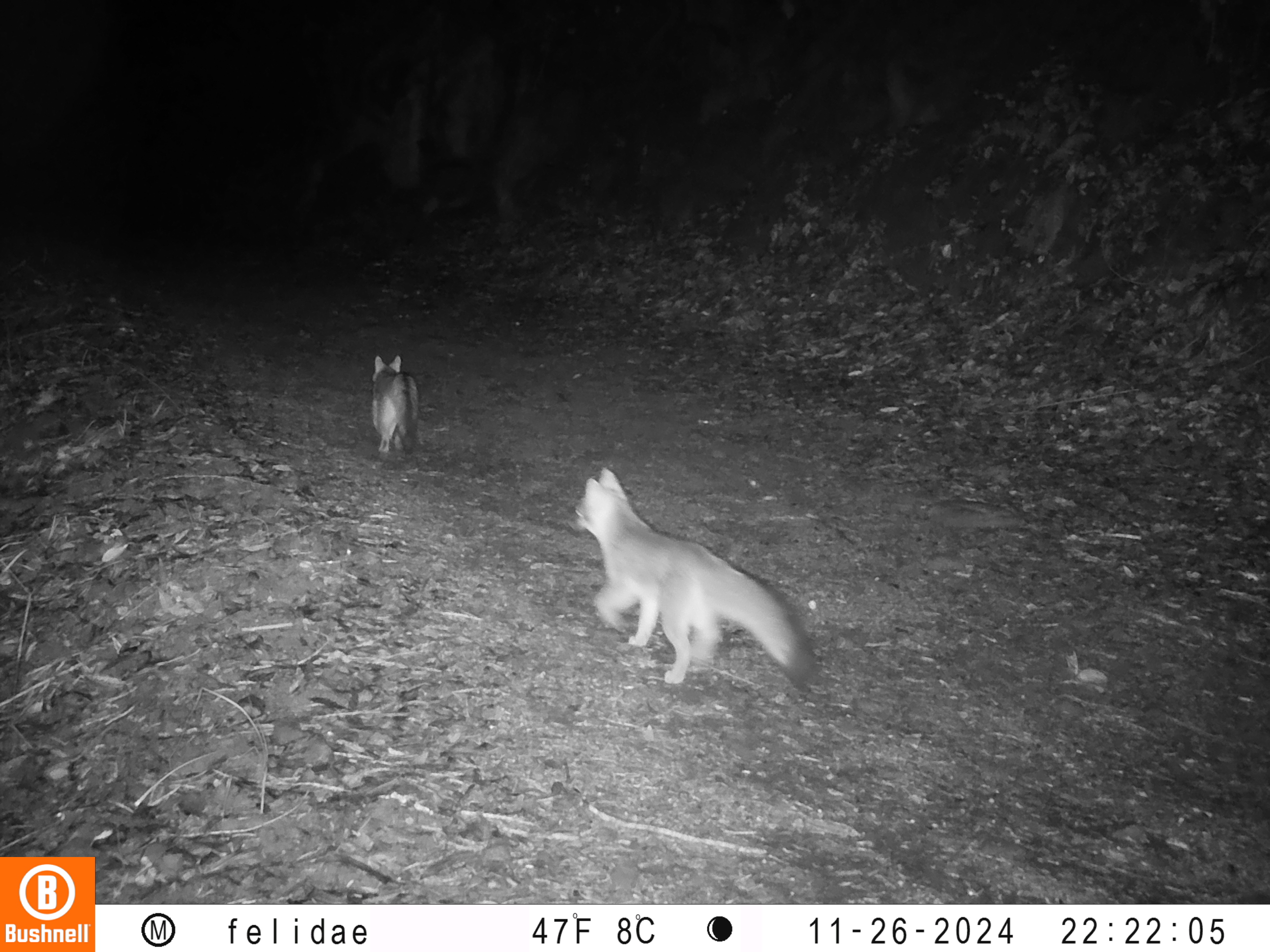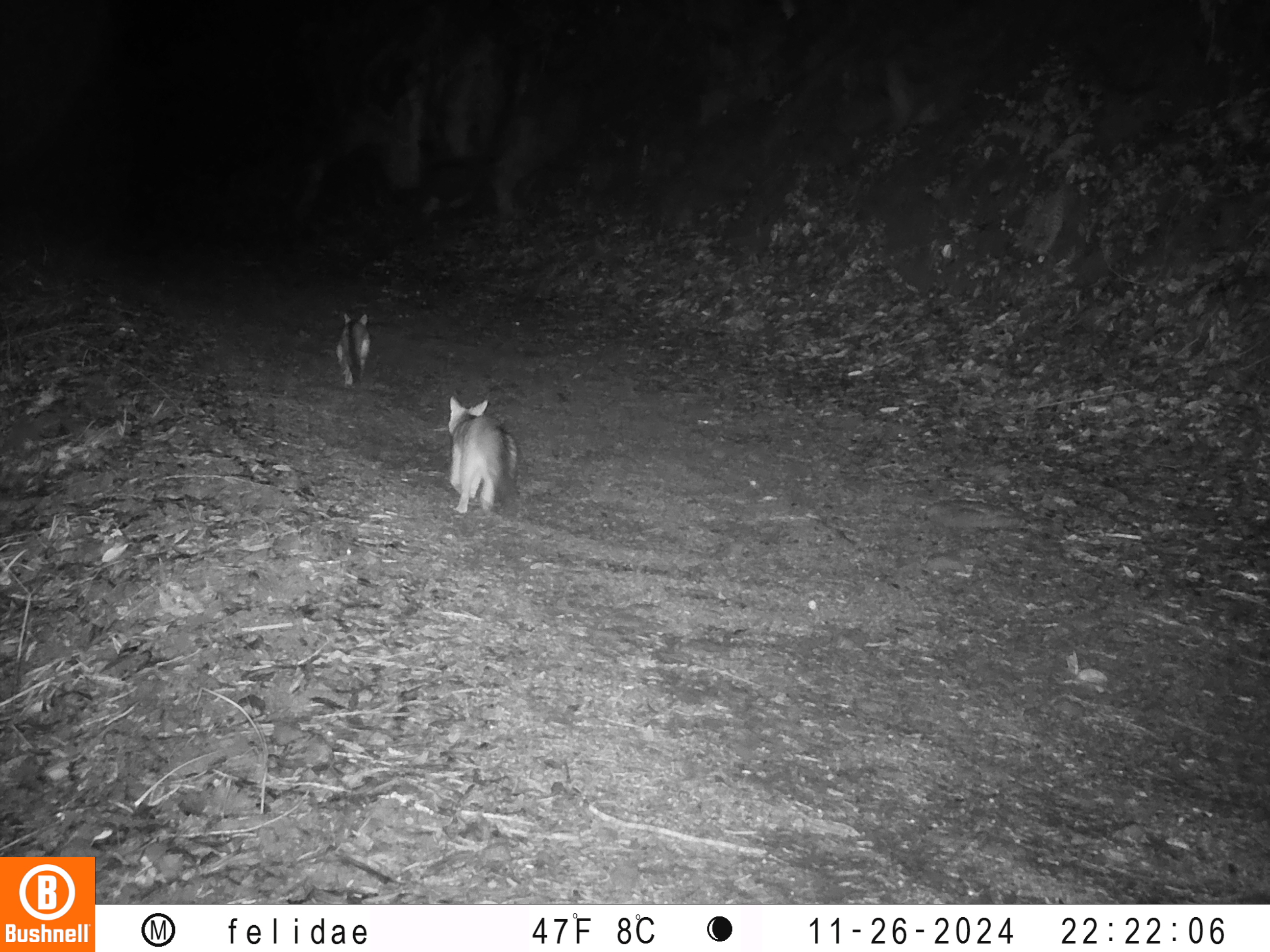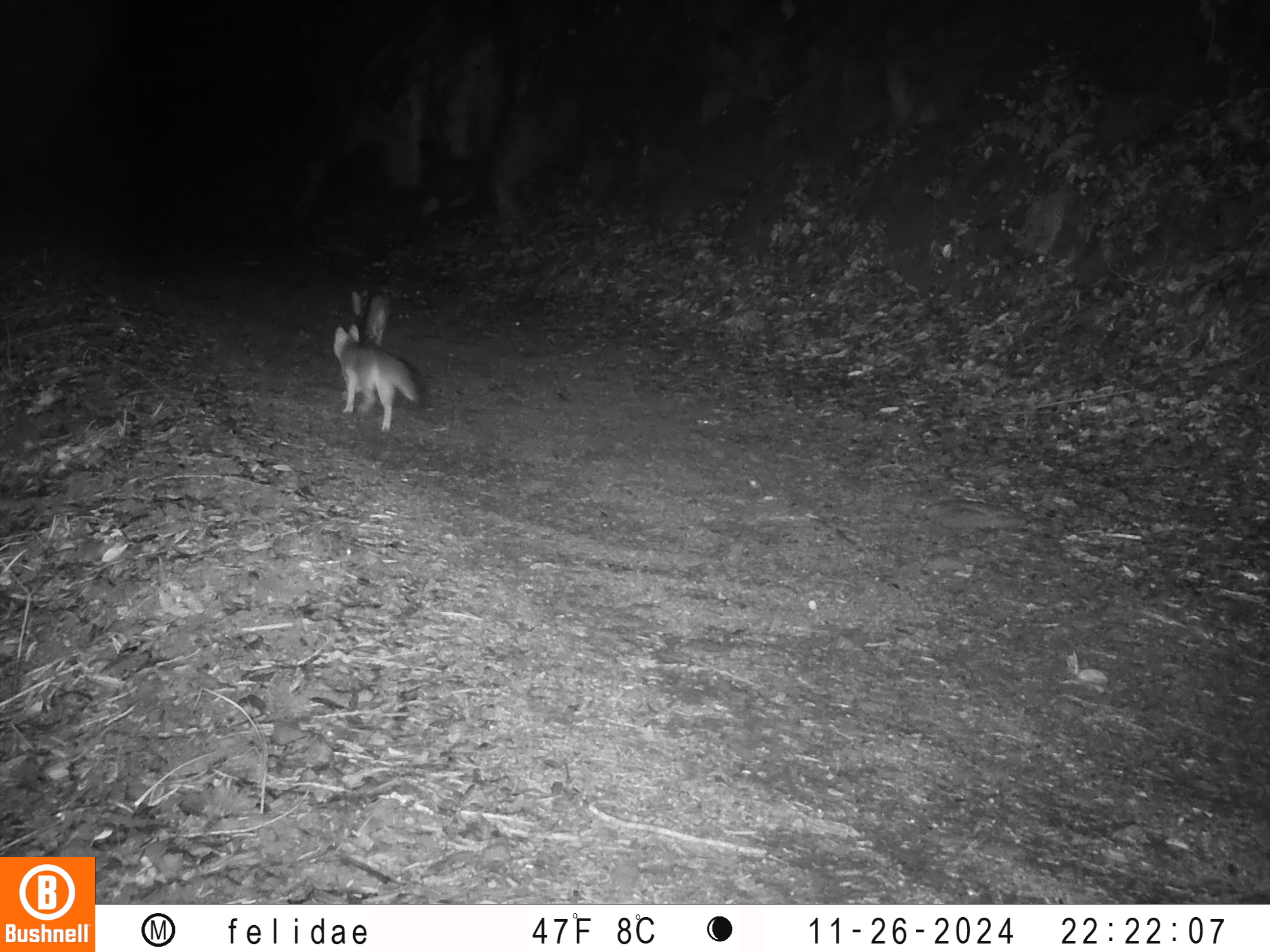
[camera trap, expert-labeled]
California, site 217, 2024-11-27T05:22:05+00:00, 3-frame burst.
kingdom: Animalia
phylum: Chordata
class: Mammalia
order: Carnivora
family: Canidae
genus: Urocyon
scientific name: Urocyon cinereoargenteus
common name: gray fox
Gray fox (Urocyon cinereoargenteus).